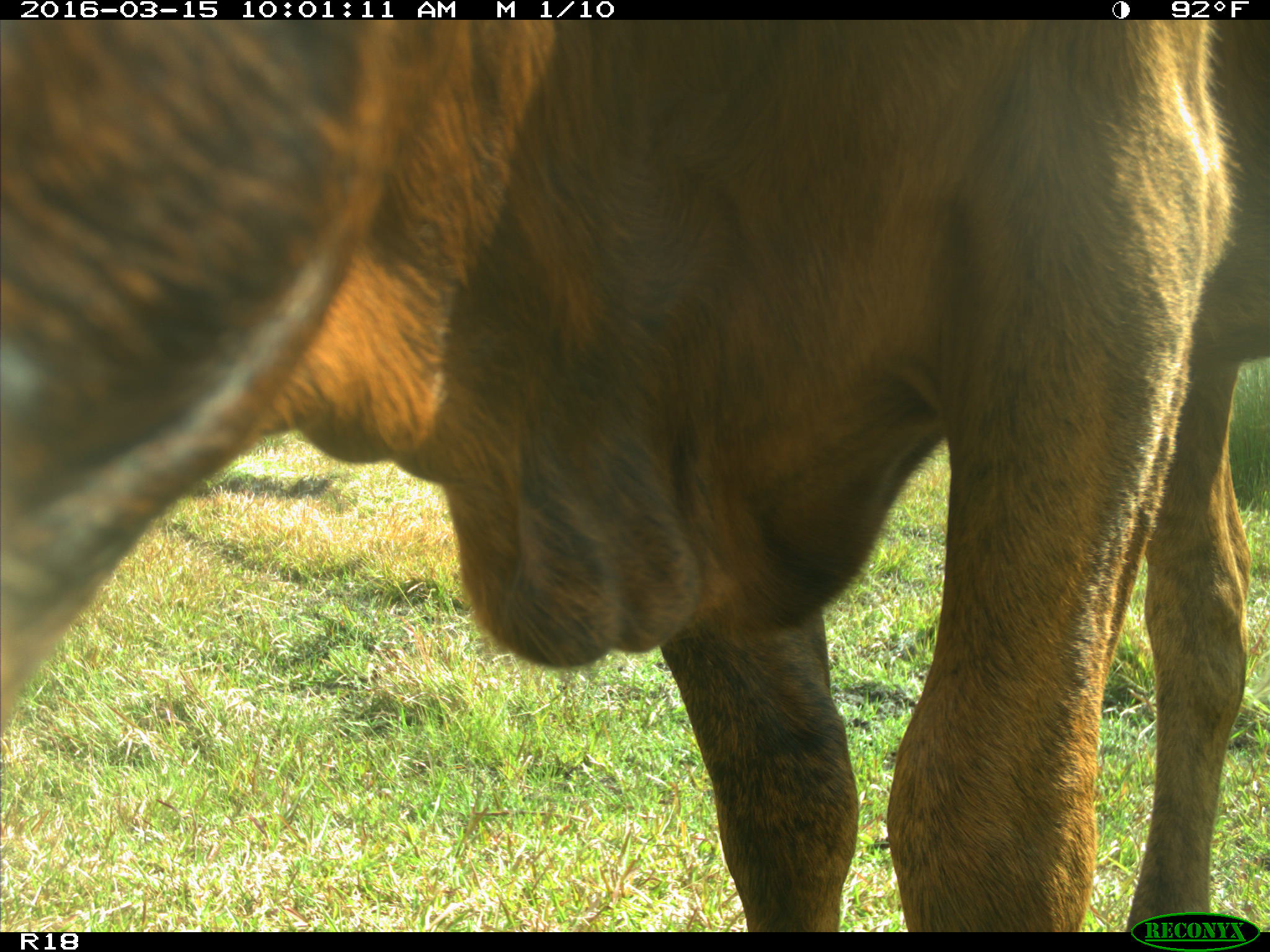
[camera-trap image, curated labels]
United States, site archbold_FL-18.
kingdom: Animalia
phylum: Chordata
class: Mammalia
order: Artiodactyla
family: Bovidae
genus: Bos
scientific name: Bos taurus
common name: domestic cow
Bos taurus (domestic cow).